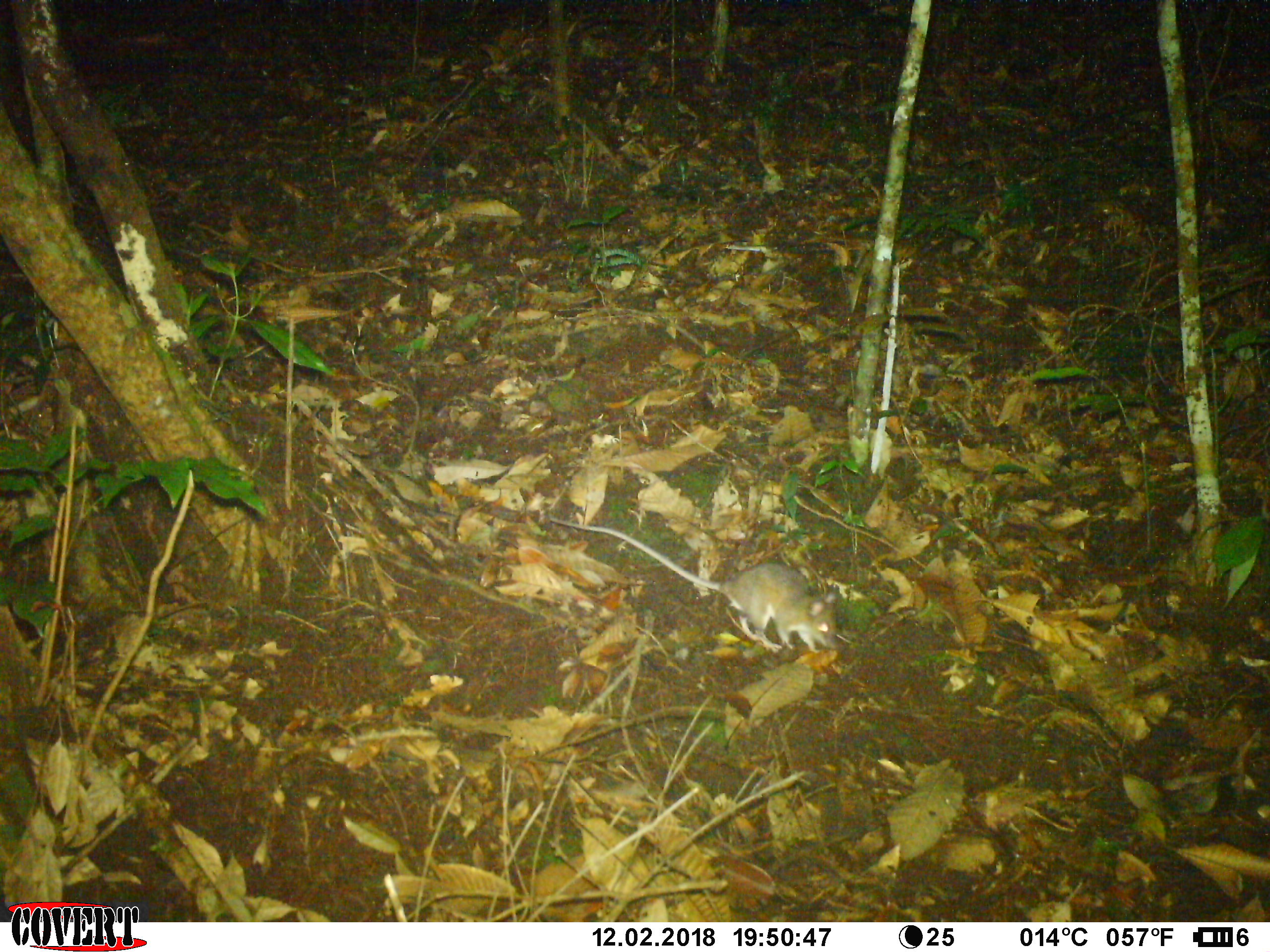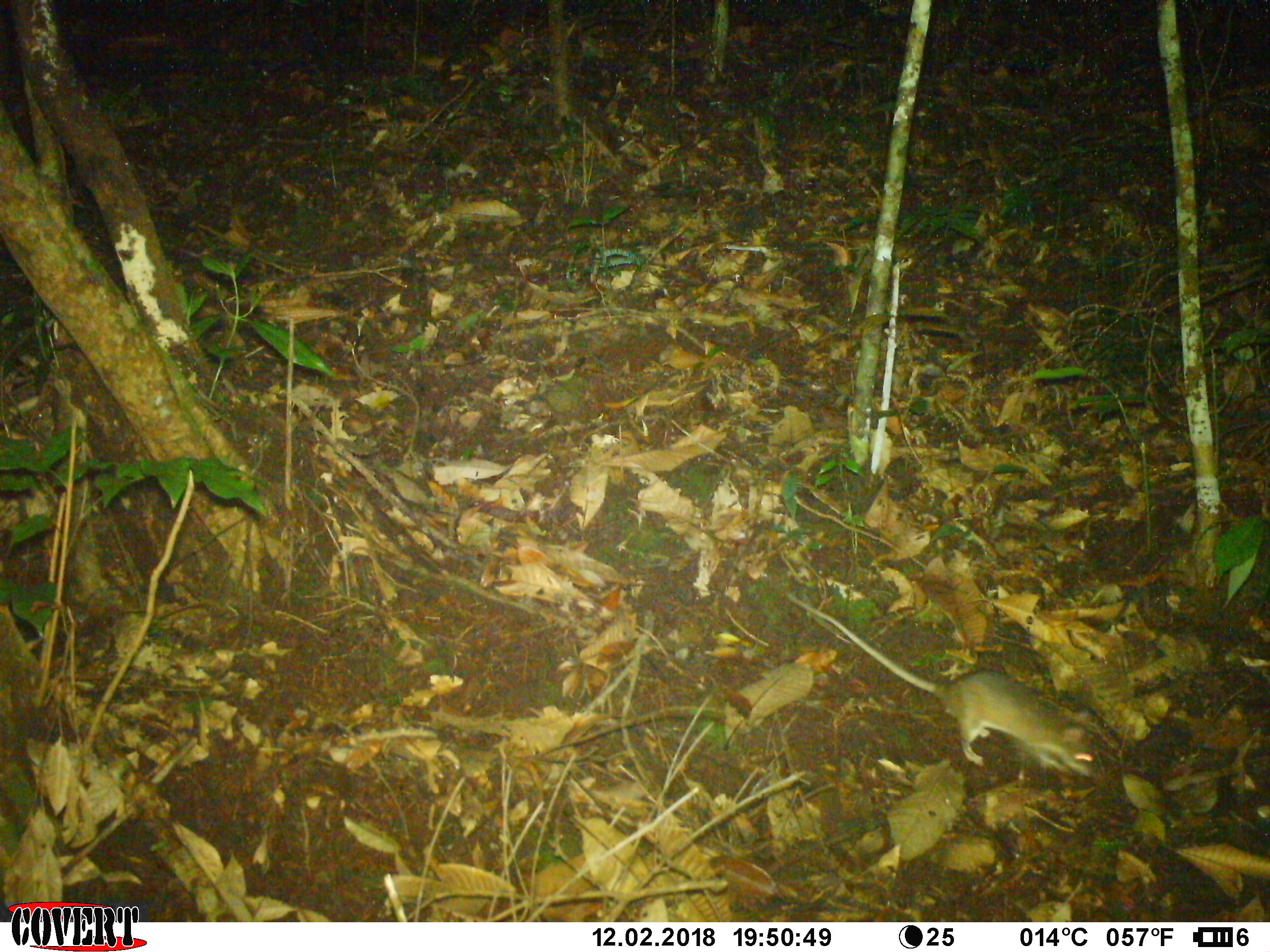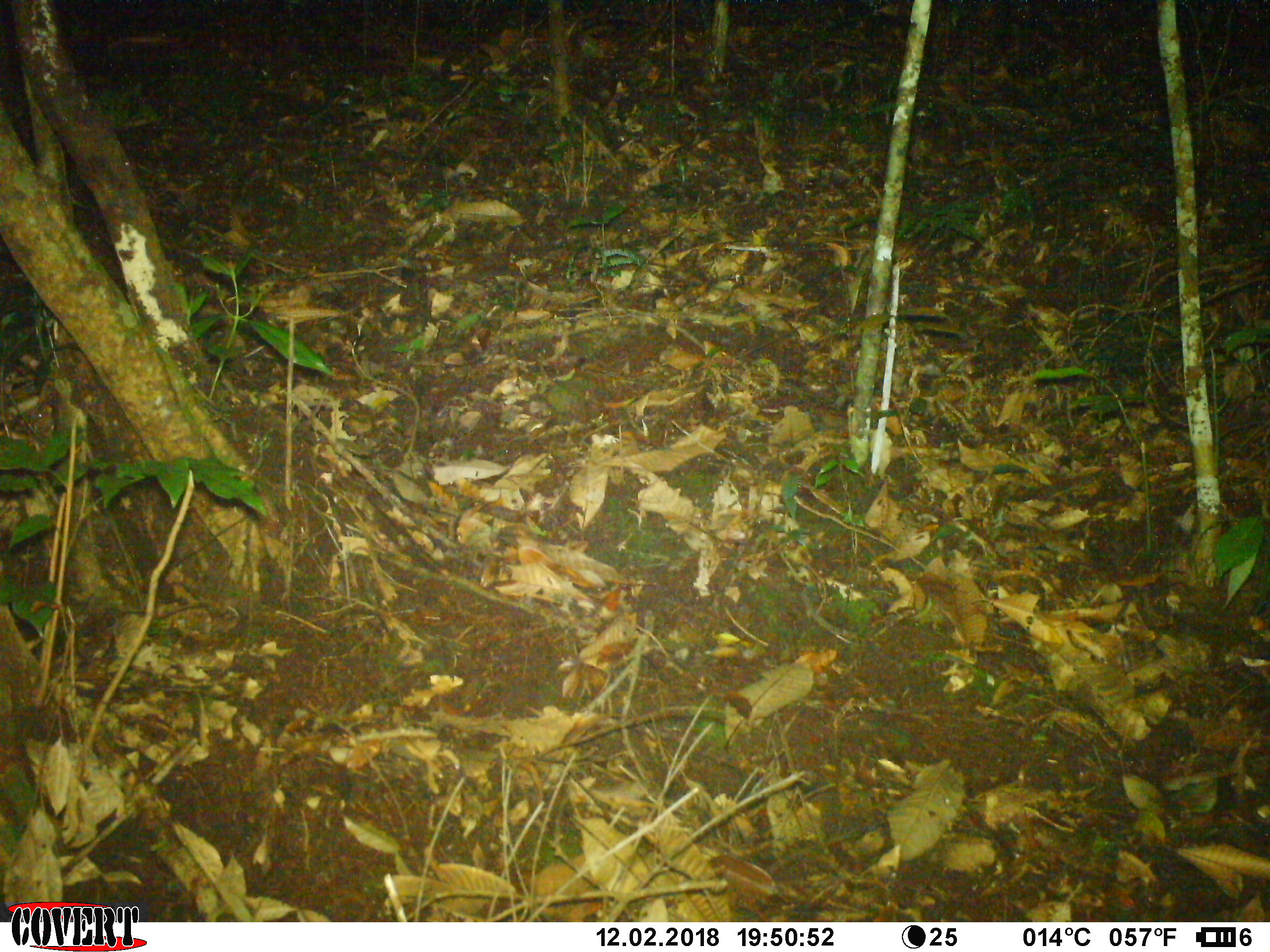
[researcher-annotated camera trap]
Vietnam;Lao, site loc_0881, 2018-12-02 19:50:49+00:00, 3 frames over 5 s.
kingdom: Animalia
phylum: Chordata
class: Mammalia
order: Rodentia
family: Muridae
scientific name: Muridae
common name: old-world mice and rats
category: unidentified murid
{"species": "unidentified murid (old-world mice and rats) (Muridae)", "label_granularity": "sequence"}